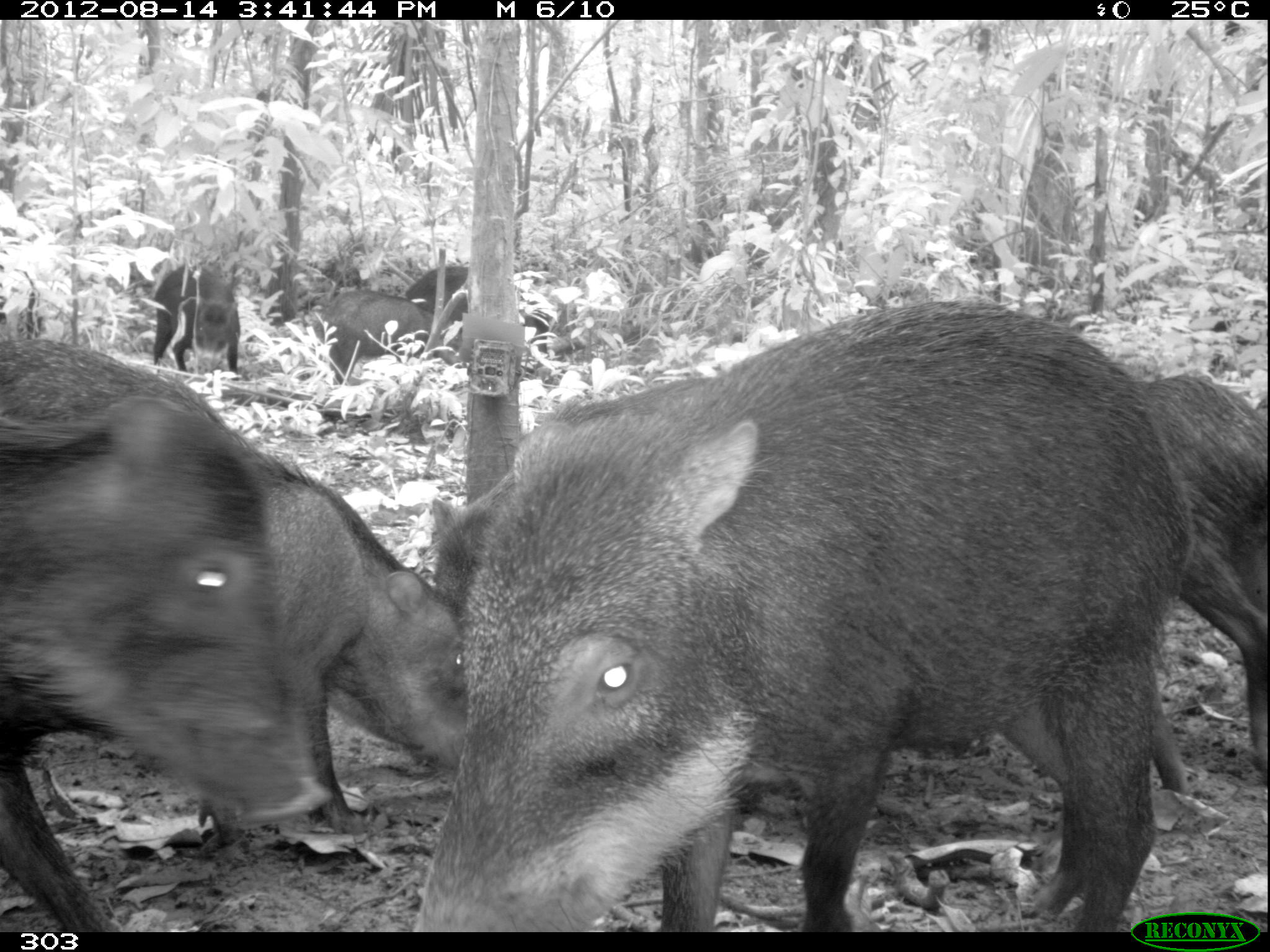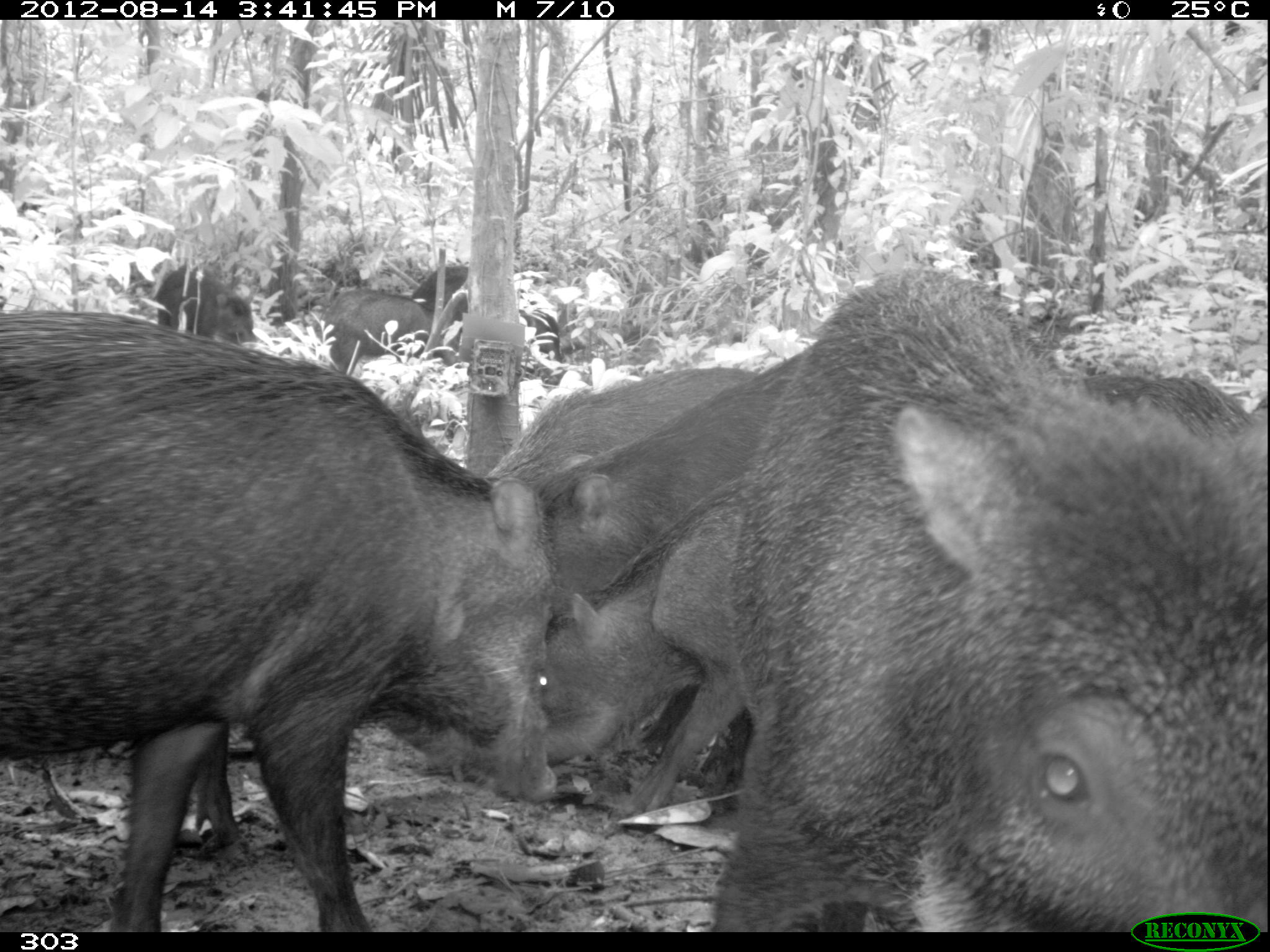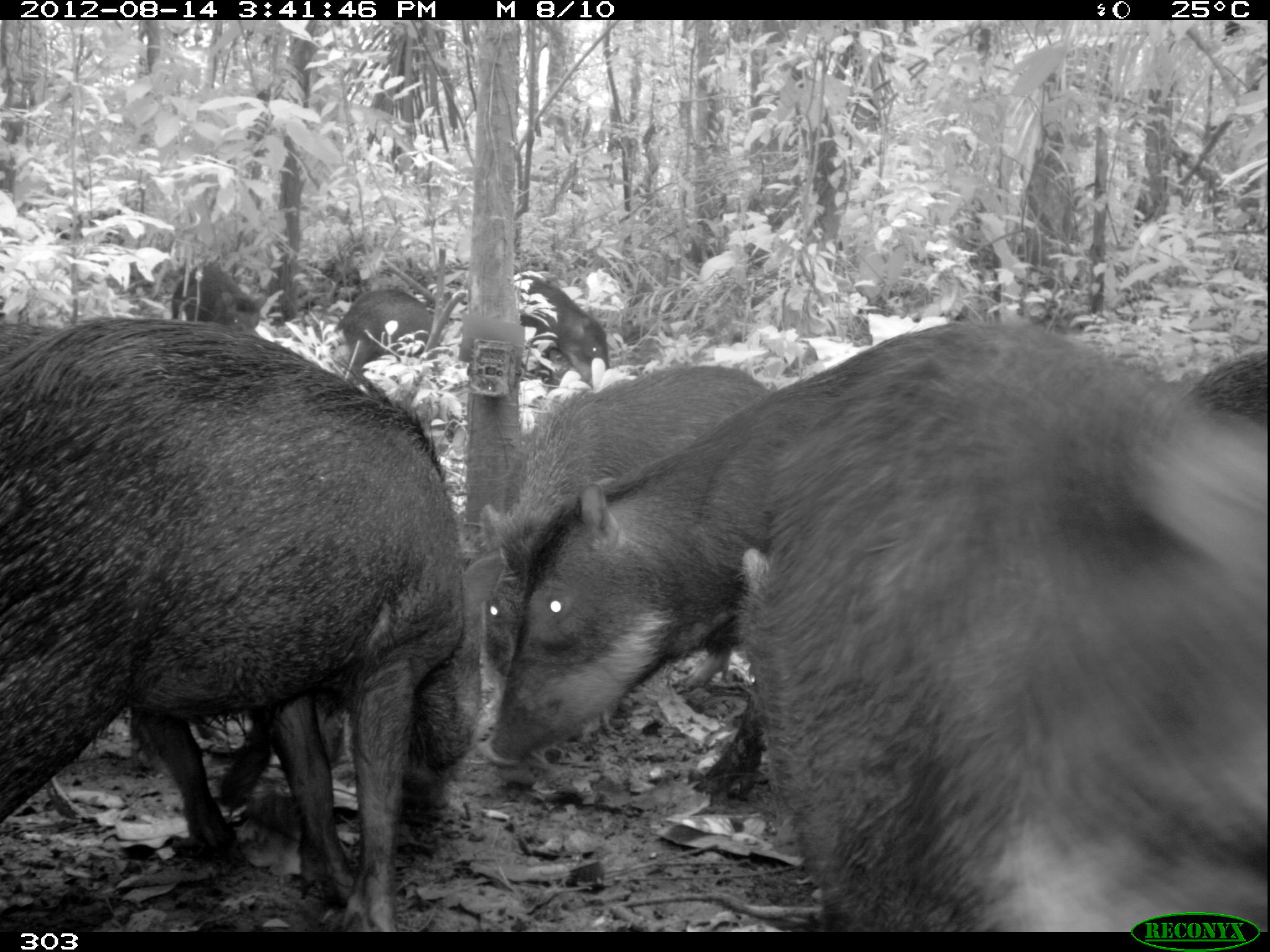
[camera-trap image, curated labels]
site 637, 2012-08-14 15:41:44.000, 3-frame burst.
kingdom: Animalia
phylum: Chordata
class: Mammalia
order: Artiodactyla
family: Tayassuidae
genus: Tayassu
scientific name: Tayassu pecari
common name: white-lipped peccary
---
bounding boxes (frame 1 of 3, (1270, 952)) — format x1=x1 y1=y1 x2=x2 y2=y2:
tayassu pecari: x1=416 y1=298 x2=1188 y2=932; x1=0 y1=391 x2=337 y2=932; x1=229 y1=429 x2=475 y2=837; x1=430 y1=369 x2=718 y2=615; x1=1127 y1=371 x2=1270 y2=784; x1=0 y1=334 x2=242 y2=423; x1=405 y1=263 x2=550 y2=351; x1=313 y1=289 x2=460 y2=374; x1=150 y1=261 x2=241 y2=373